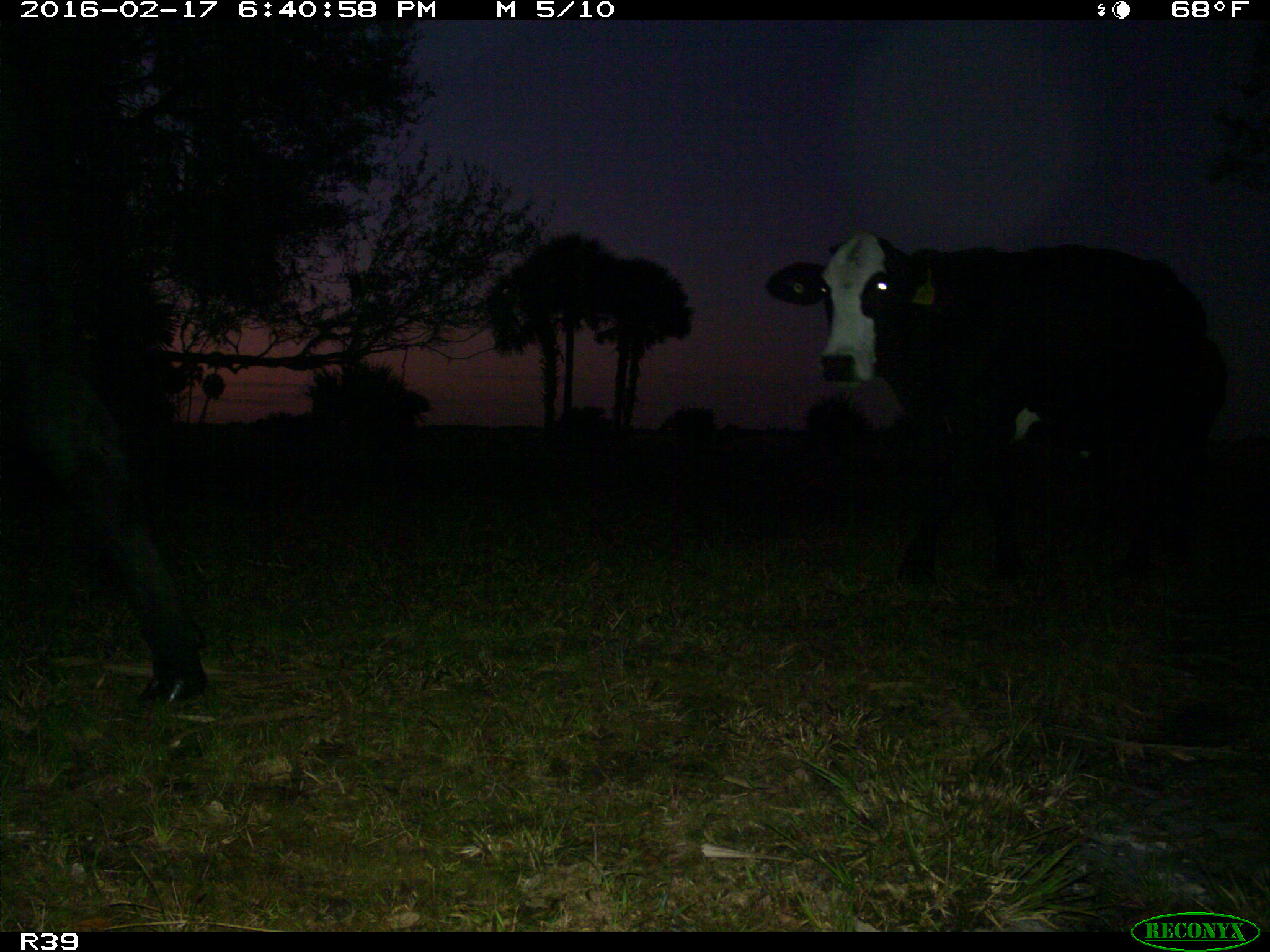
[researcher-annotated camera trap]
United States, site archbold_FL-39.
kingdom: Animalia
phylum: Chordata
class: Mammalia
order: Artiodactyla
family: Bovidae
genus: Bos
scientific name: Bos taurus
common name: domestic cow